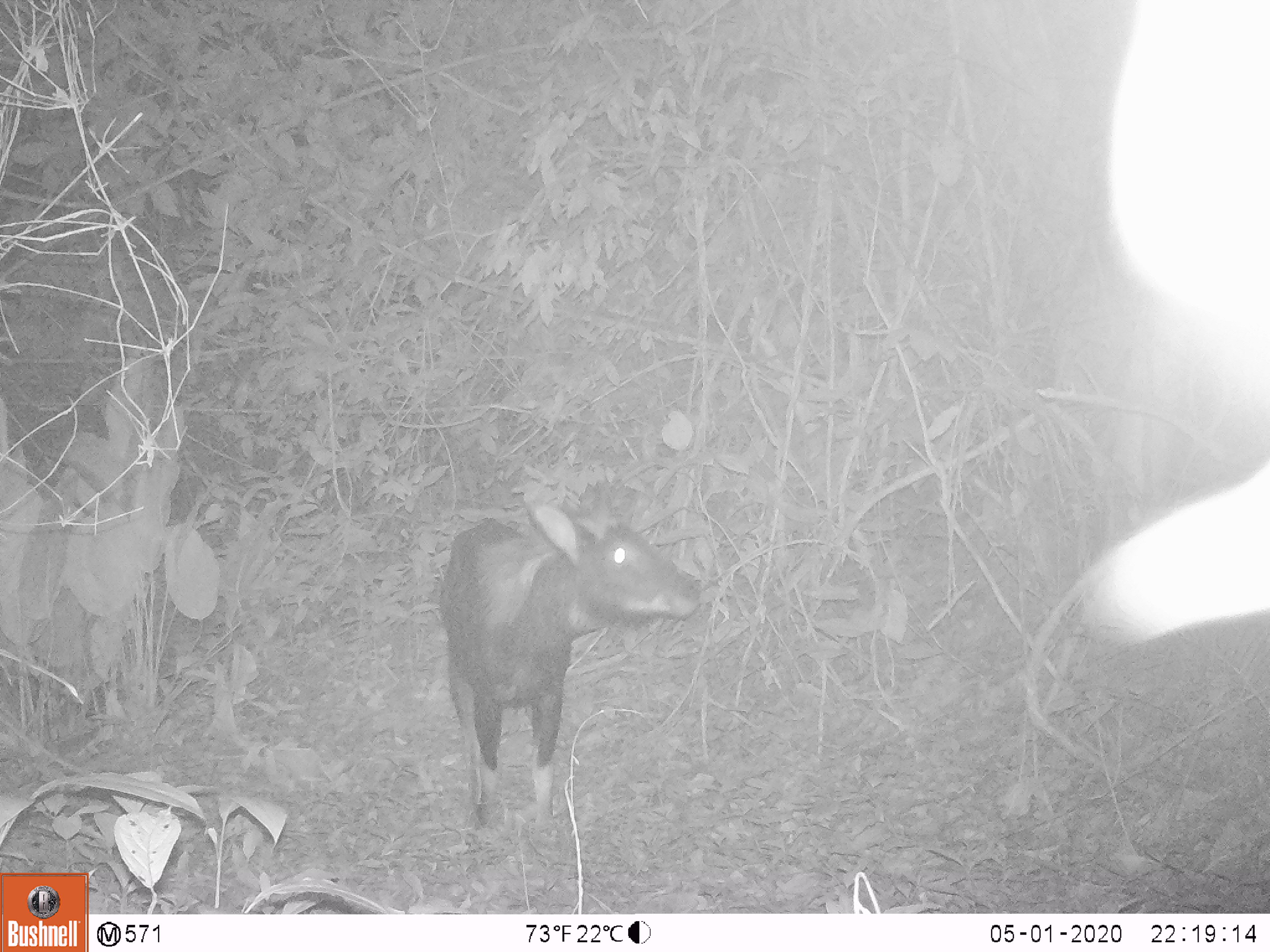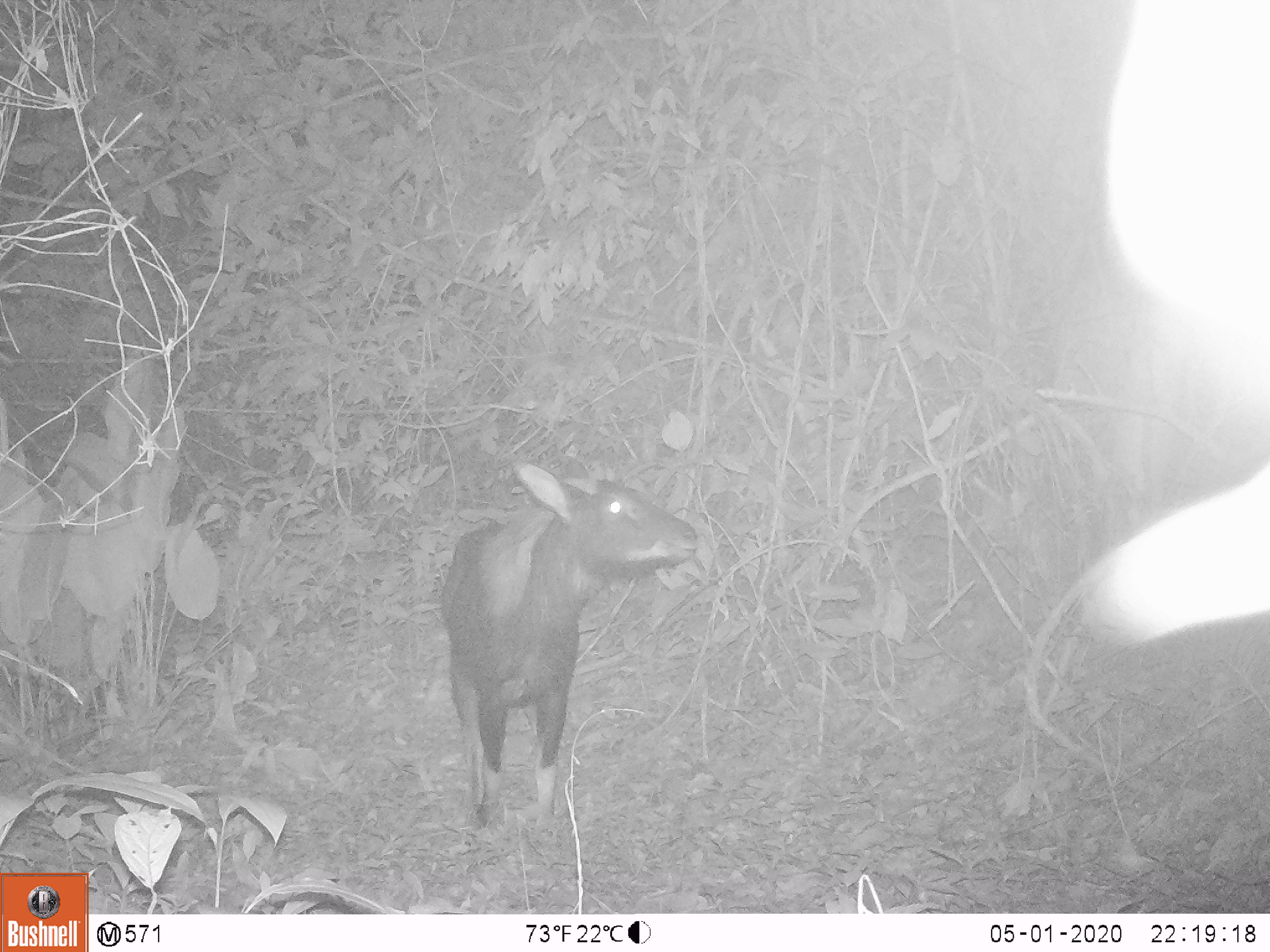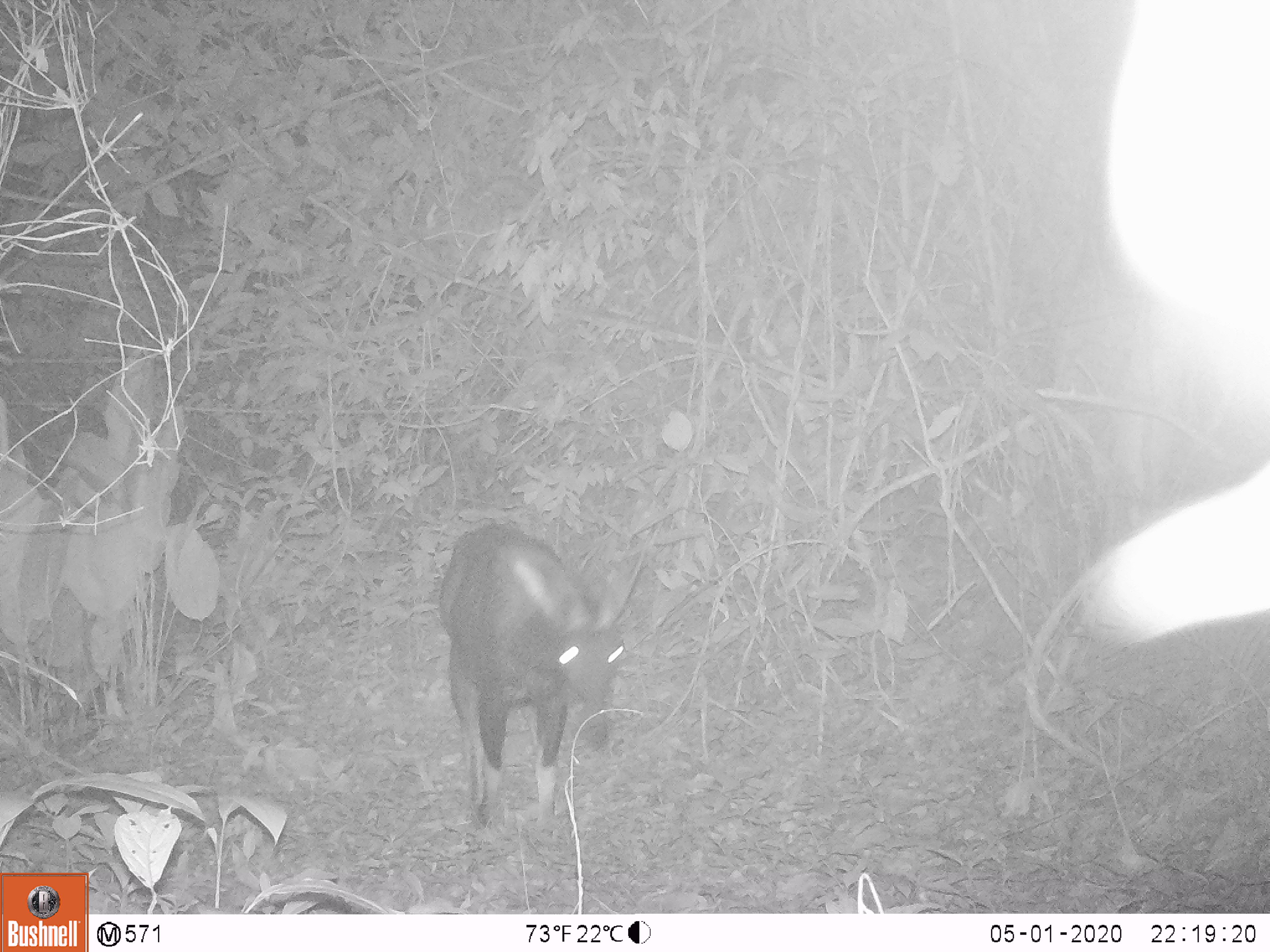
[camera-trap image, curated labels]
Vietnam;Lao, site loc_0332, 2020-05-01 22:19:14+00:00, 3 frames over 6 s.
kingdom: Animalia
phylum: Chordata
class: Mammalia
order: Artiodactyla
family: Bovidae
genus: Capricornis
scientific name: Capricornis sumatraensis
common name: chinese serow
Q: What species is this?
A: Chinese serow (Capricornis sumatraensis).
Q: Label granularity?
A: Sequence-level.